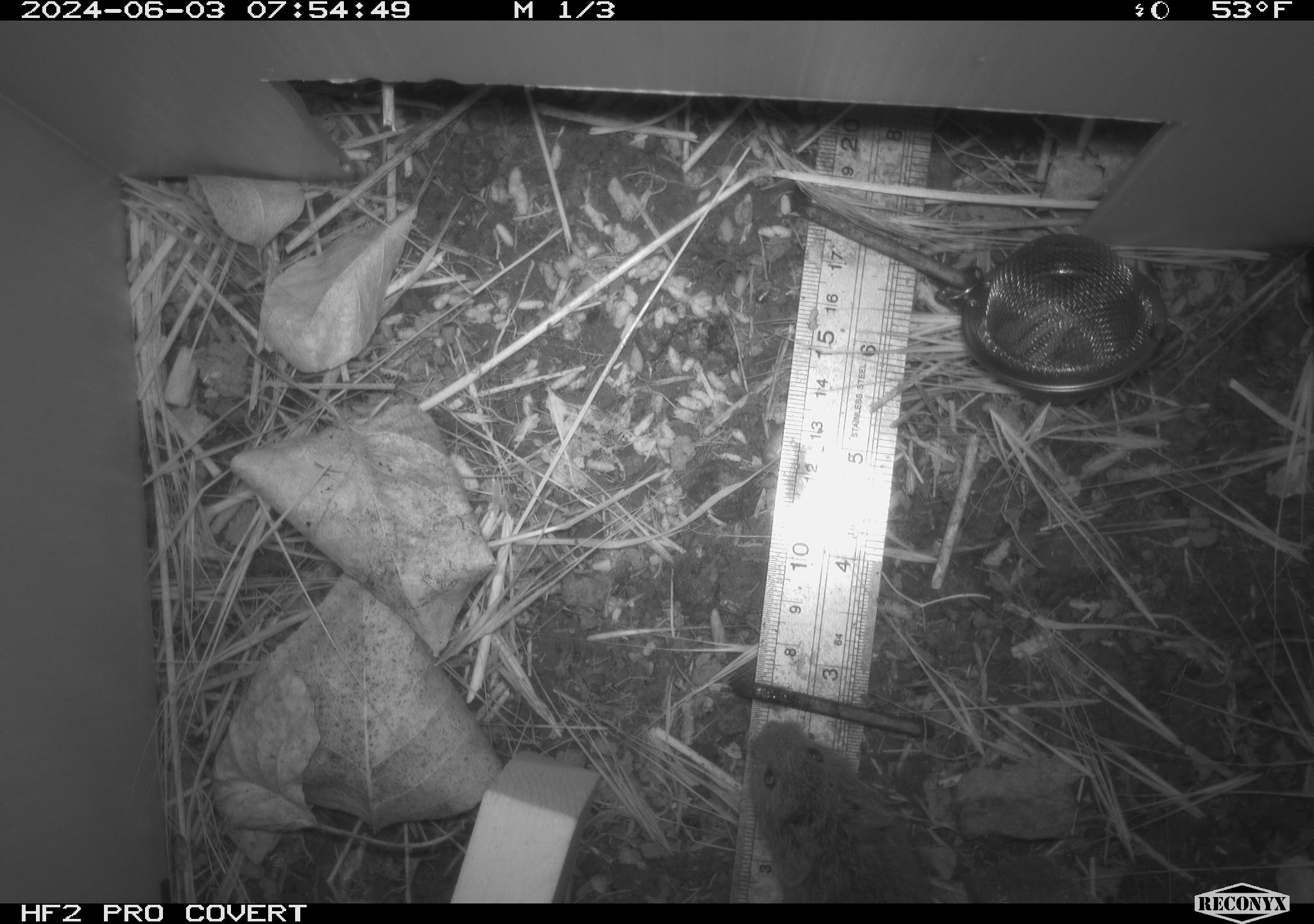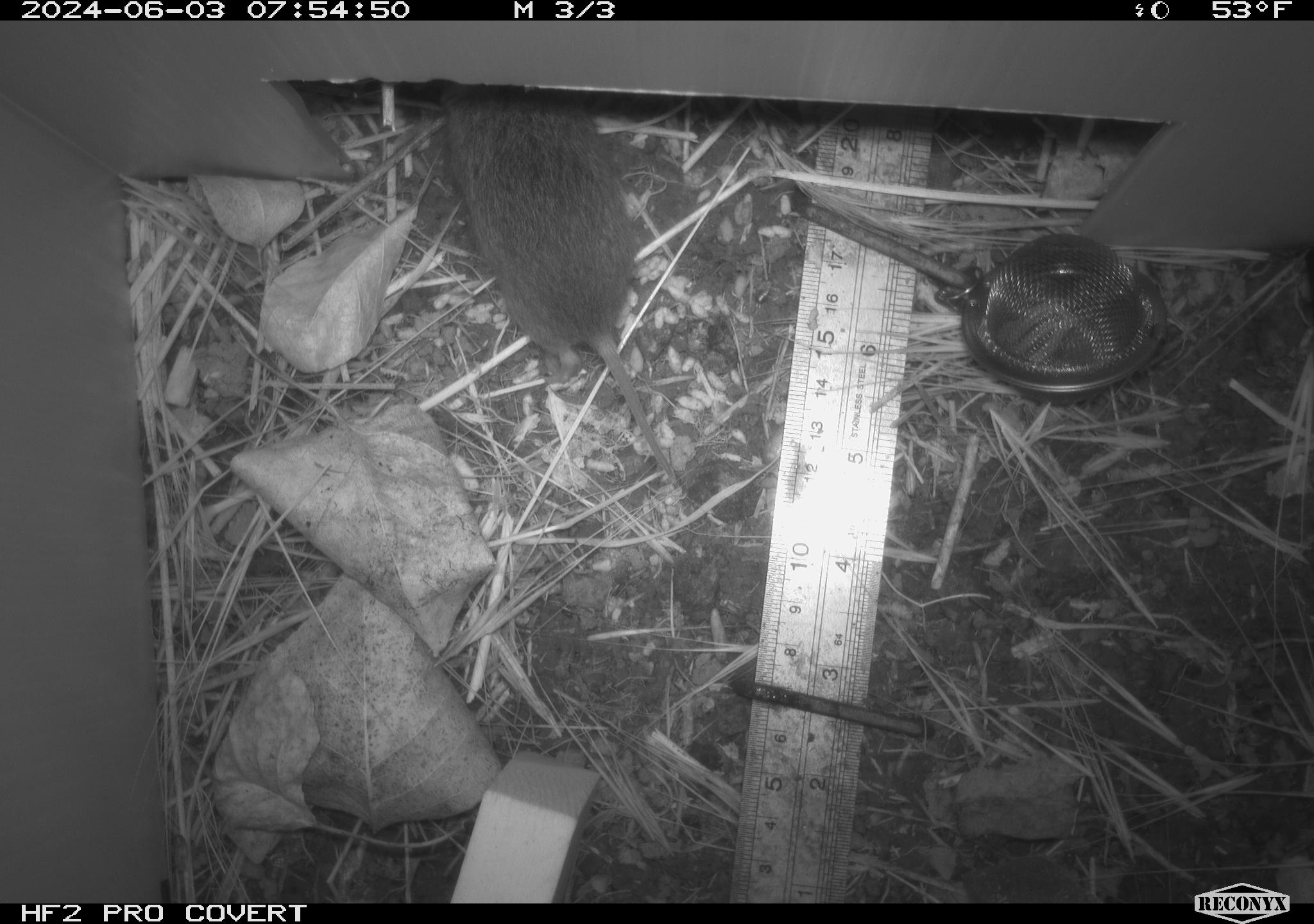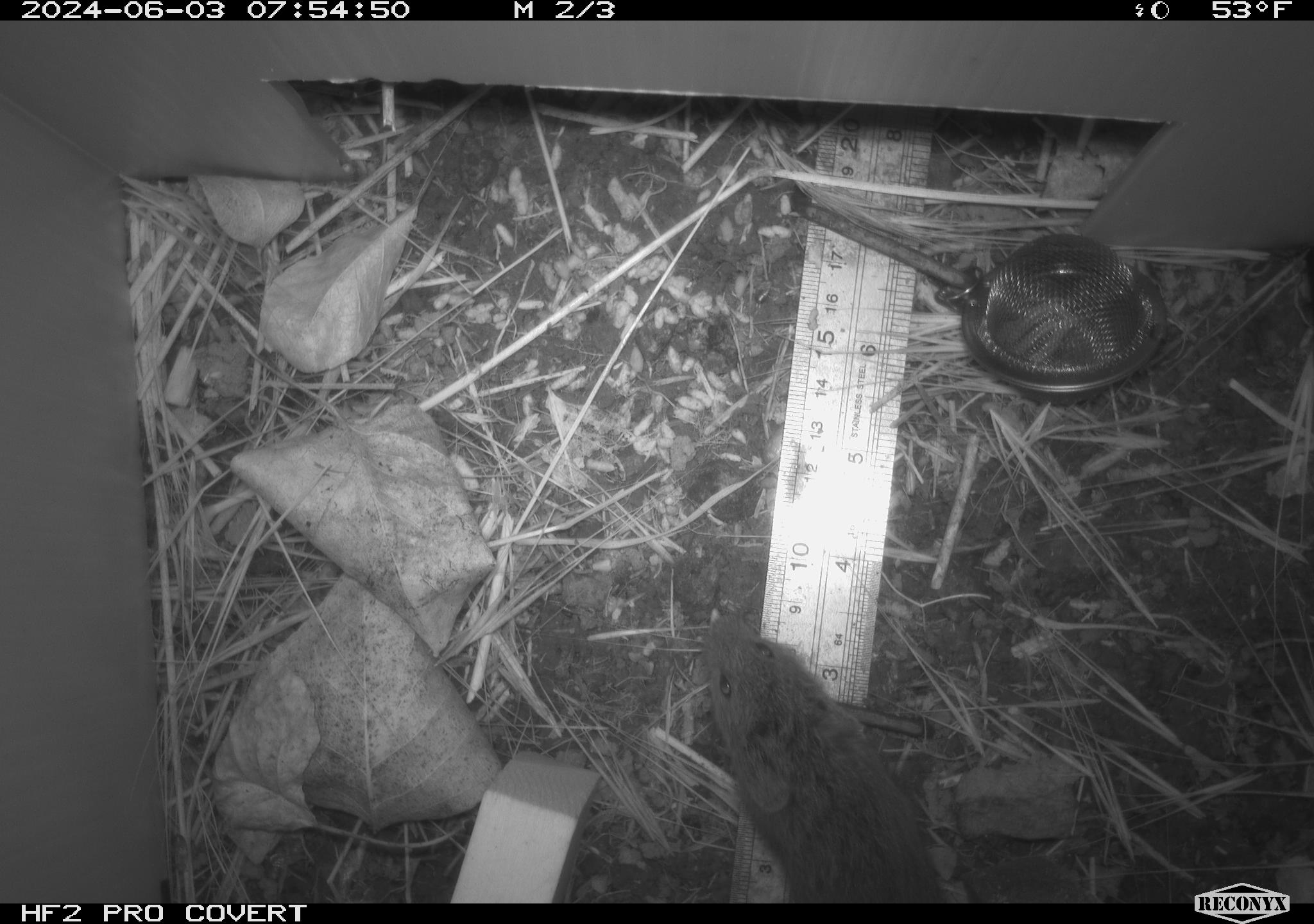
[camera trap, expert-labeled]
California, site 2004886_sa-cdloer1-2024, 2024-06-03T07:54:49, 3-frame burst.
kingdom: Animalia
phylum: Chordata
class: Mammalia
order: Rodentia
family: Cricetidae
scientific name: Arvicolinae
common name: voles, lemmings, and muskrats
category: arvicolinae subfamily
Arvicolinae subfamily (voles, lemmings, and muskrats) (Arvicolinae).